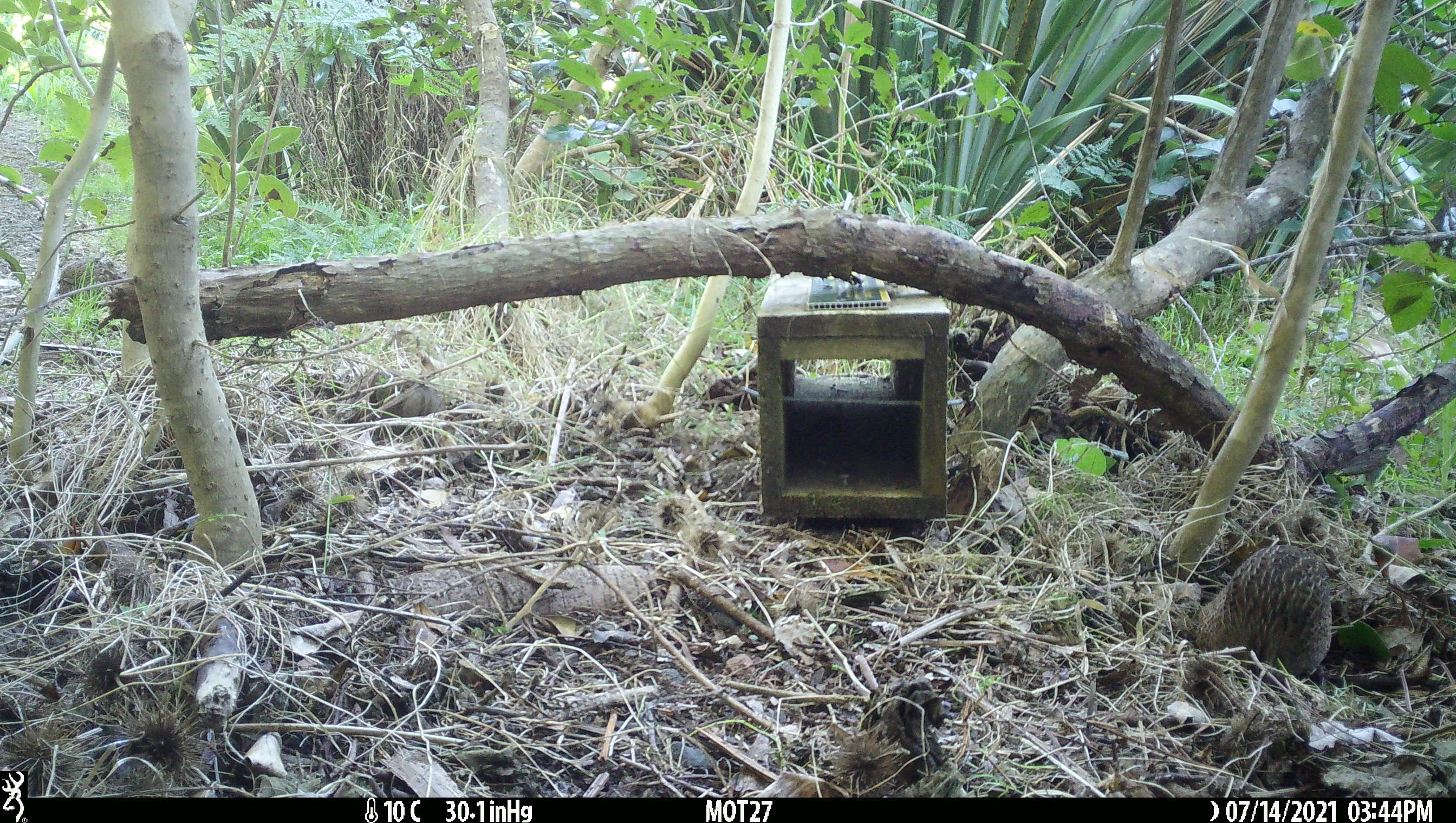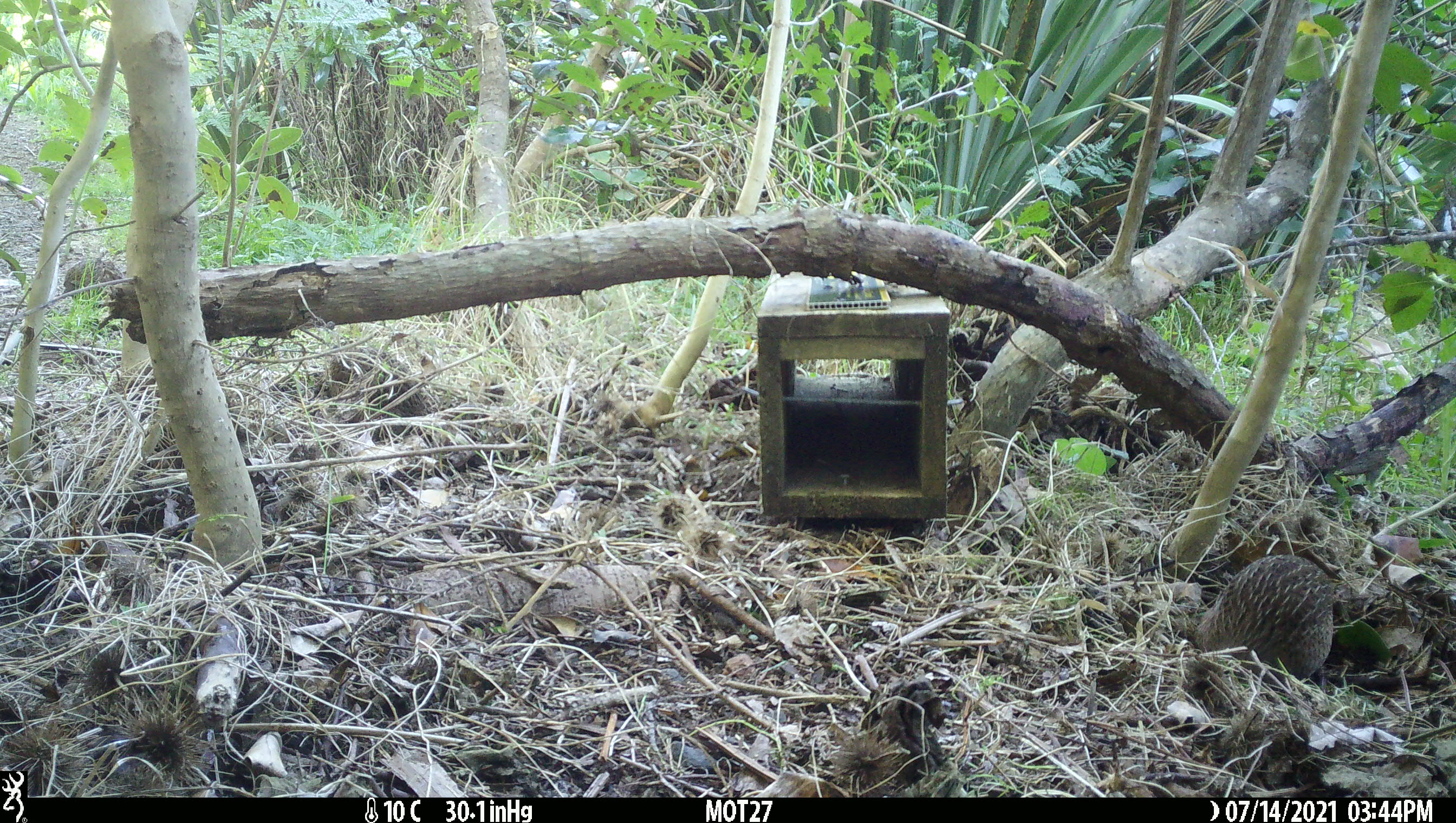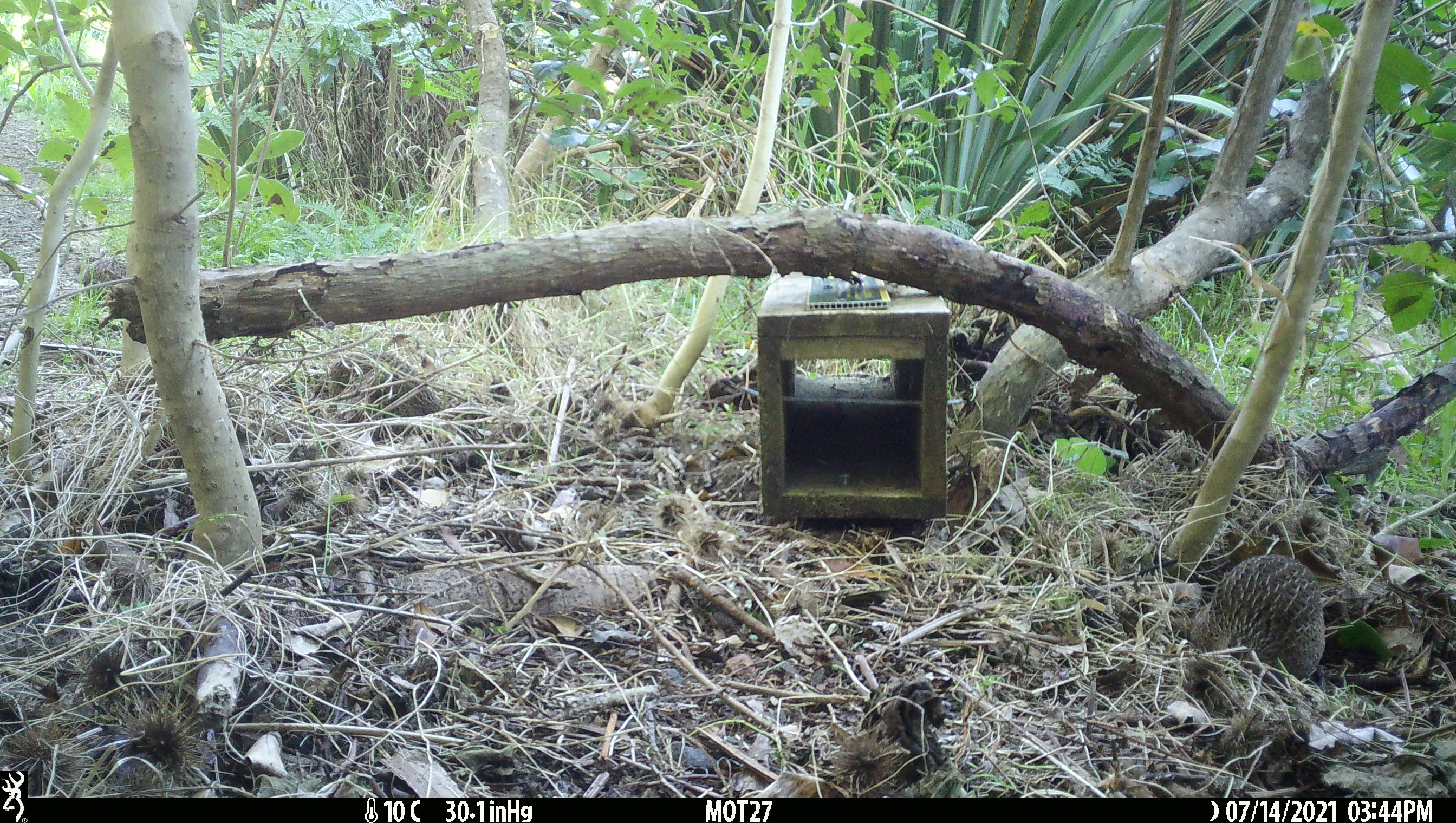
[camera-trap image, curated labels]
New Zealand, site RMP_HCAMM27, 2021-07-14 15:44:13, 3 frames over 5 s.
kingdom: Animalia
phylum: Chordata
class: Aves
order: Galliformes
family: Phasianidae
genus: Synoicus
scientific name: Synoicus ypsilophorus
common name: brown quail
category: quail brown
Quail brown (brown quail) (Synoicus ypsilophorus).